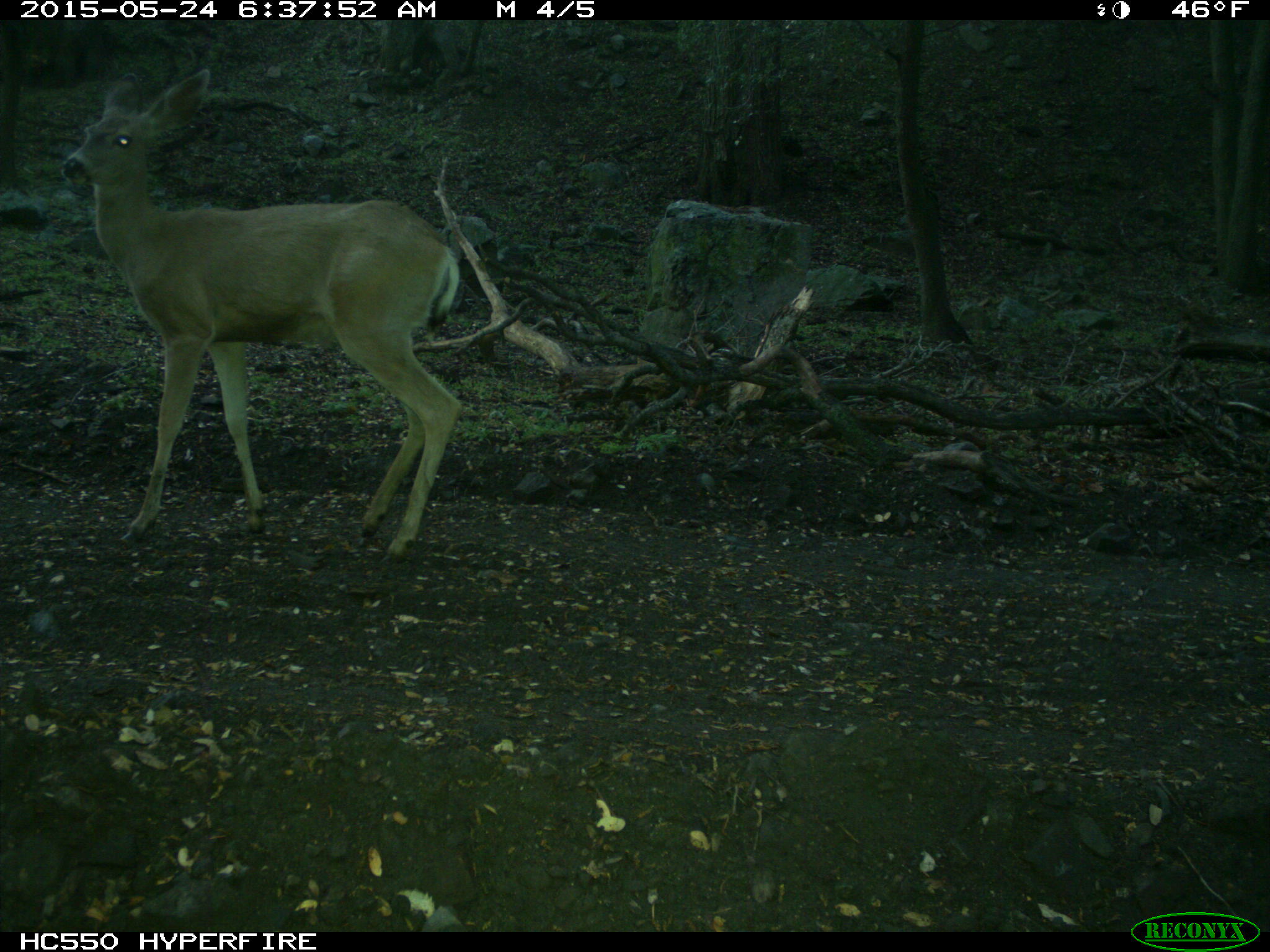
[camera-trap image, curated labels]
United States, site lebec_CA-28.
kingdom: Animalia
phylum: Chordata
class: Mammalia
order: Artiodactyla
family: Cervidae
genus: Odocoileus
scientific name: Odocoileus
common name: deer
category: unidentified deer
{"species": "unidentified deer (deer) (Odocoileus)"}